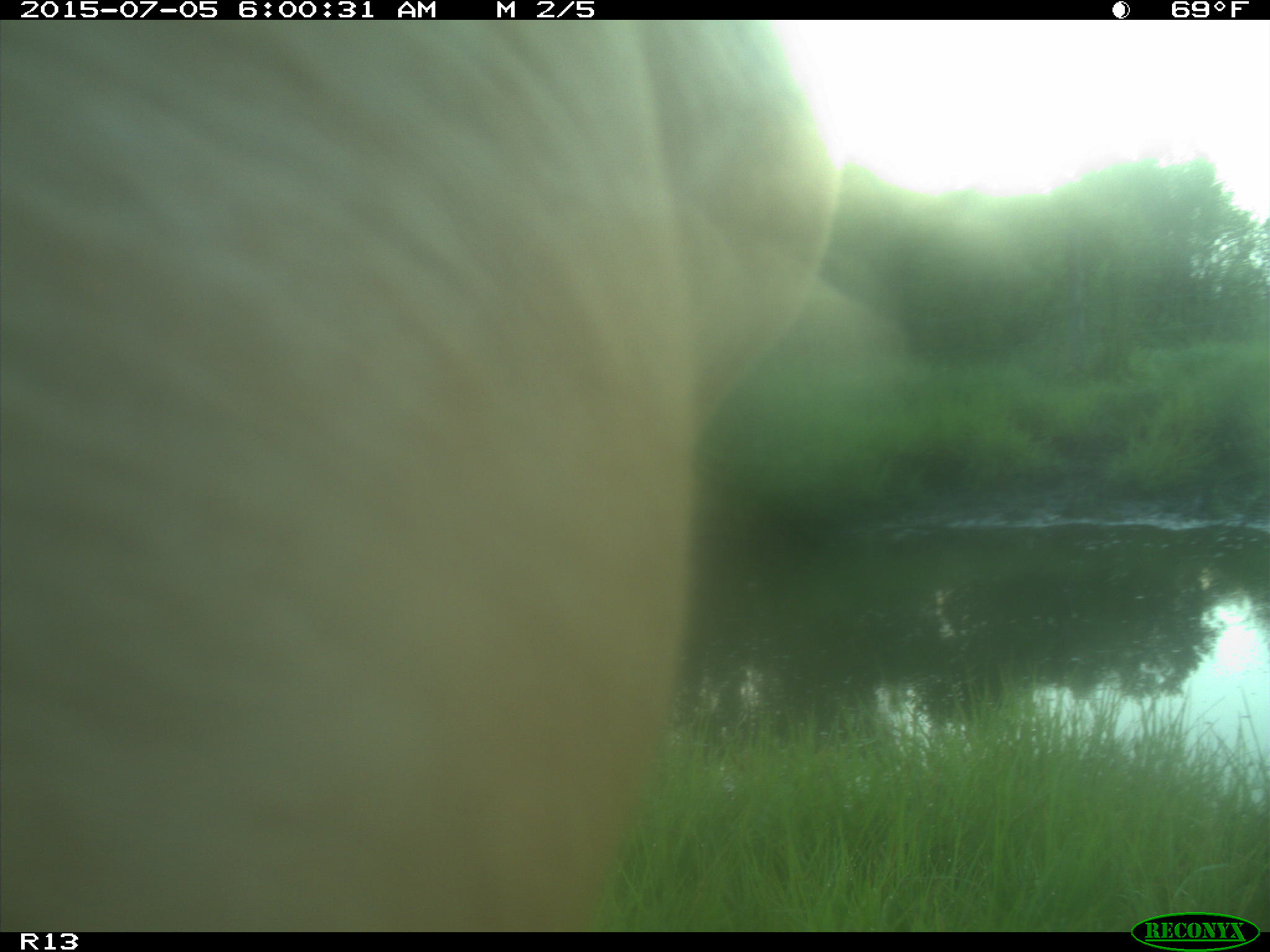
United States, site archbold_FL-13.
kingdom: Animalia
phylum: Chordata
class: Mammalia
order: Artiodactyla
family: Bovidae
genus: Bos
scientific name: Bos taurus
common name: domestic cow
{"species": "Bos taurus (domestic cow)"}